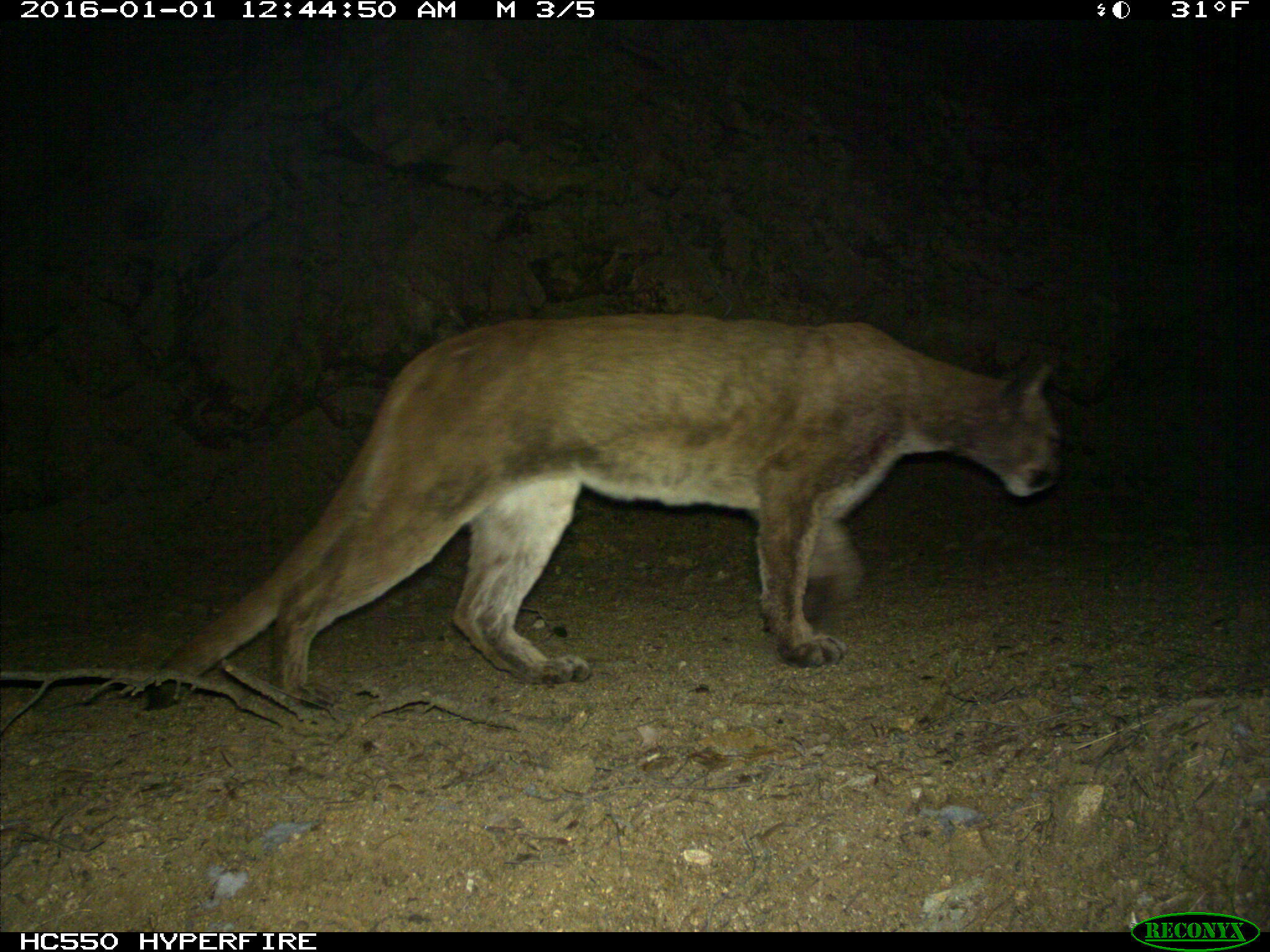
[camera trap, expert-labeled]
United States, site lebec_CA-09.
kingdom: Animalia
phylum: Chordata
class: Mammalia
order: Carnivora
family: Felidae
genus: Puma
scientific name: Puma concolor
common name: mountain lion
Puma concolor (mountain lion).